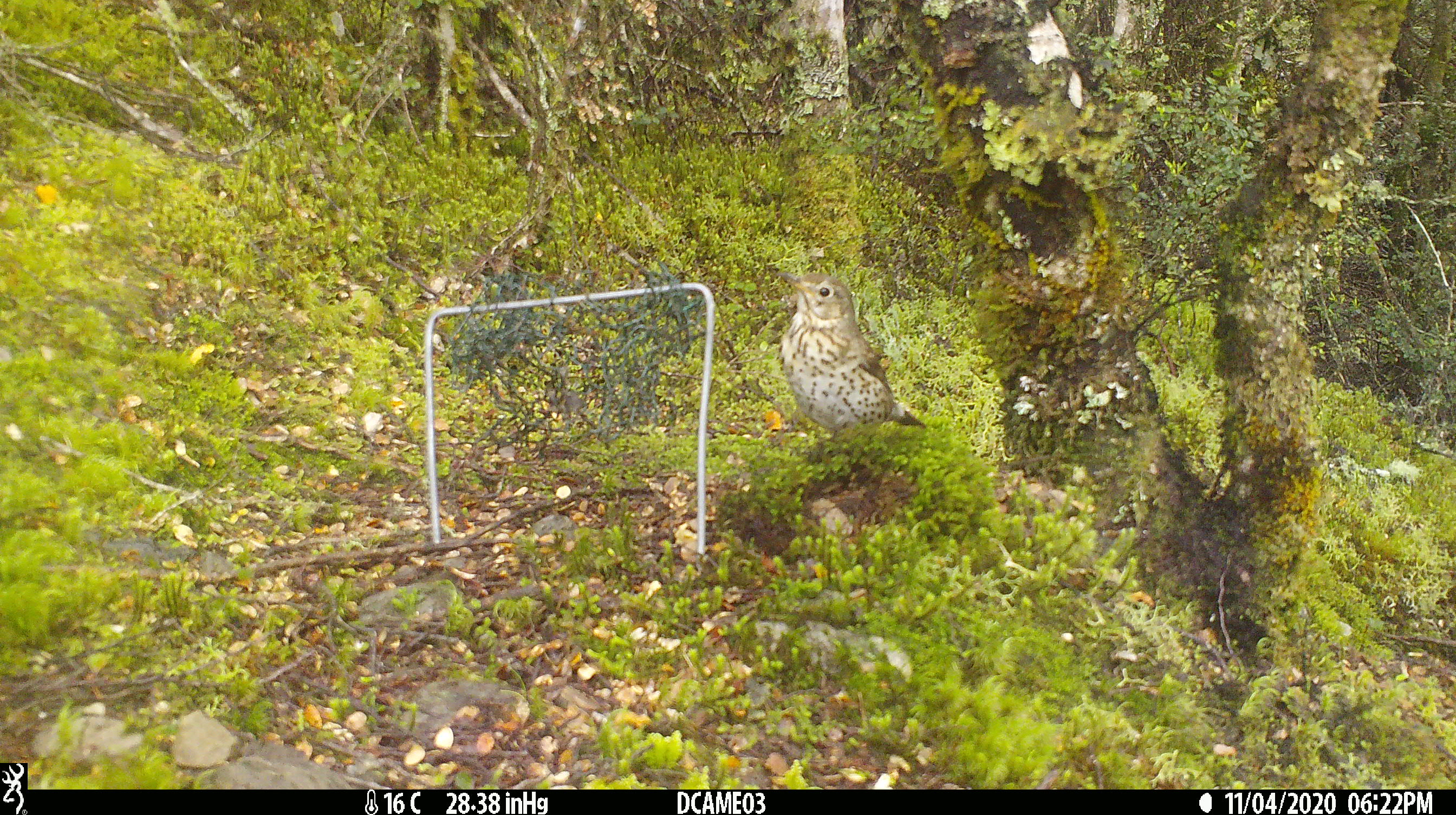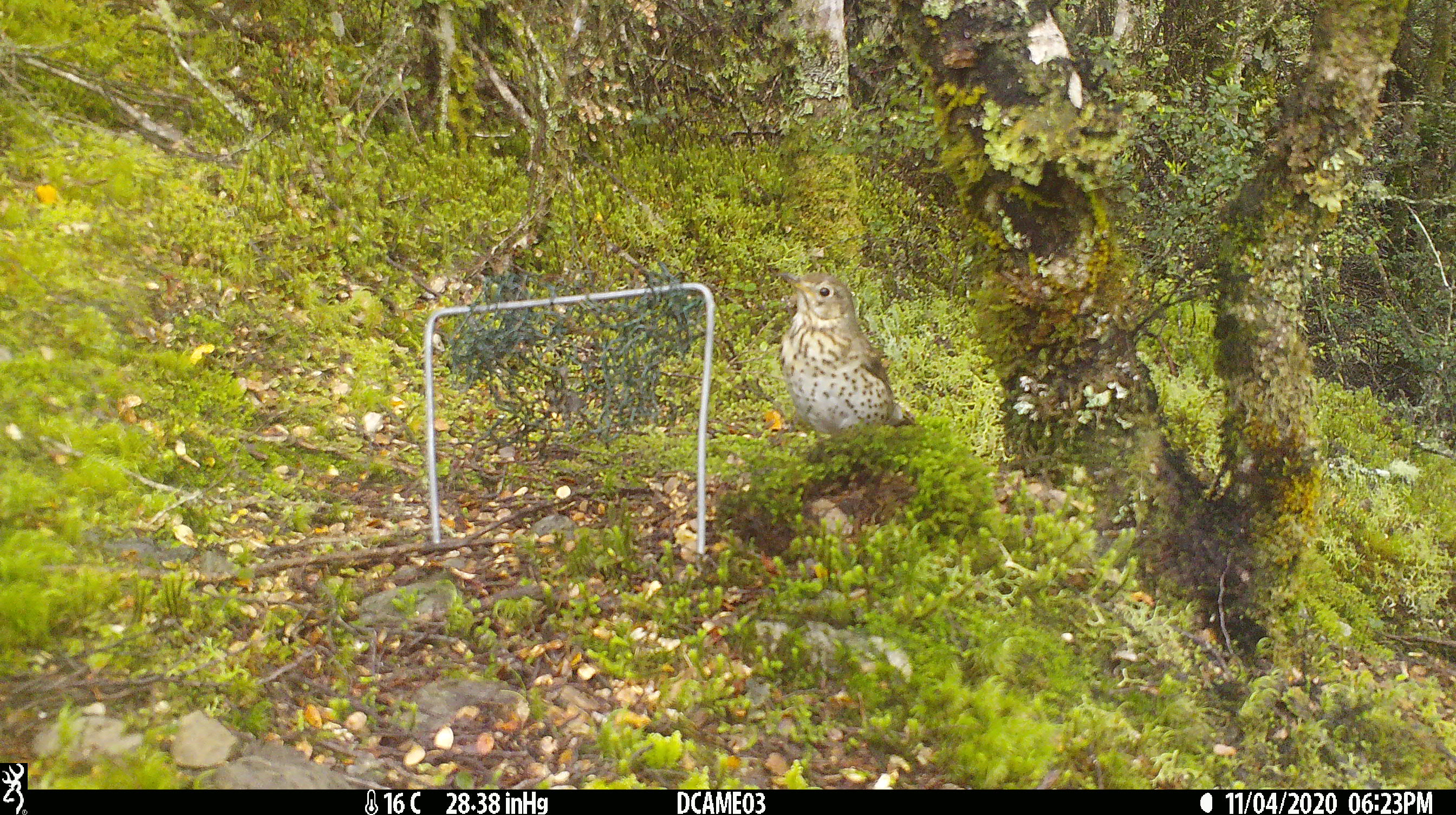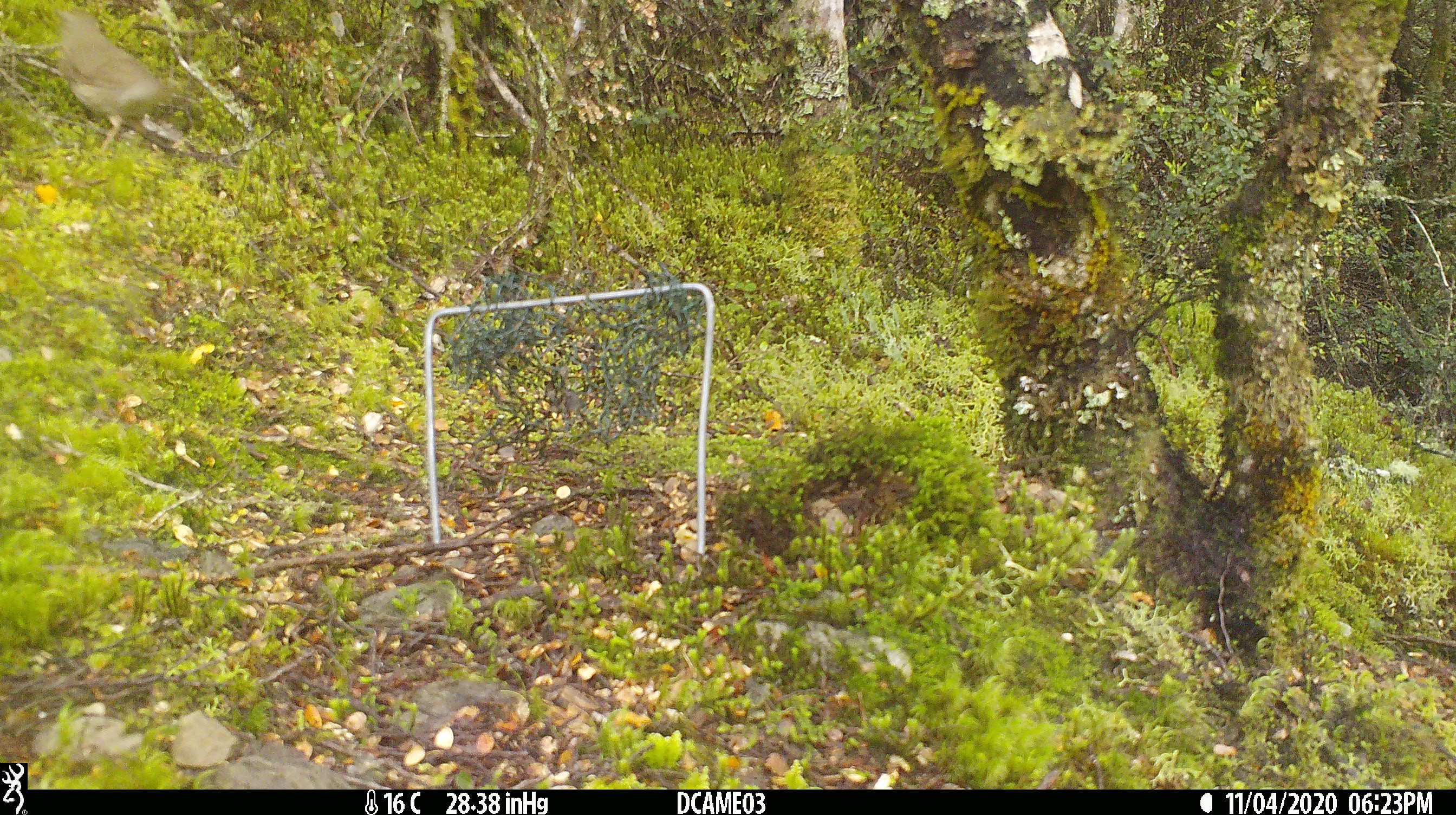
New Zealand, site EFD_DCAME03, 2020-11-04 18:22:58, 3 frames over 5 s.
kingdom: Animalia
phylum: Chordata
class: Aves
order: Passeriformes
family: Turdidae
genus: Turdus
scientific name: Turdus philomelos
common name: song thrush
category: thrush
Thrush (song thrush) (Turdus philomelos).